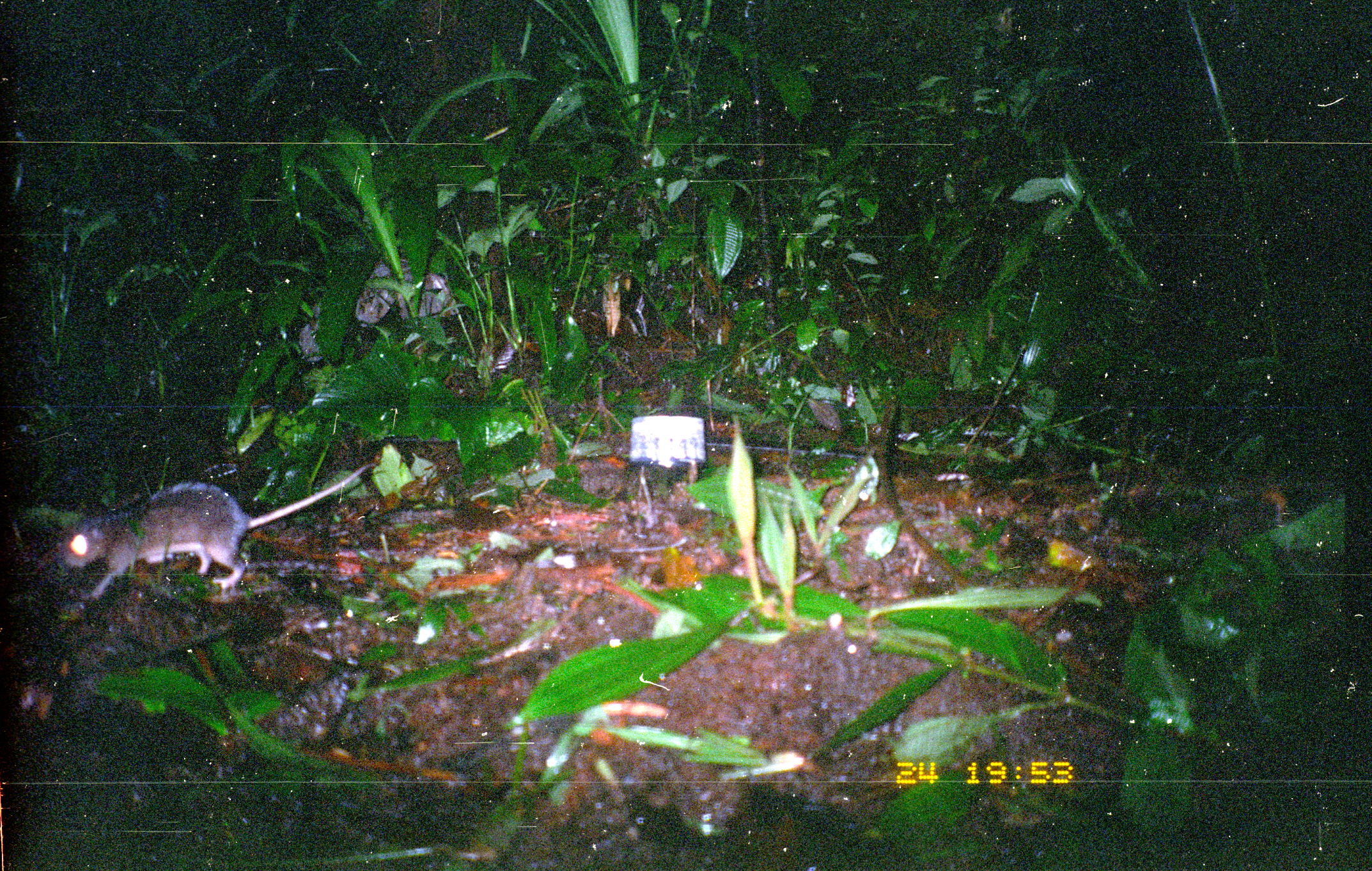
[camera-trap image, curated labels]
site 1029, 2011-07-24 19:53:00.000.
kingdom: Animalia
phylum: Chordata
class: Mammalia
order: Rodentia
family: Echimyidae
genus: Proechimys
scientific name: Proechimys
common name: south american spiny rats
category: proechimys sp